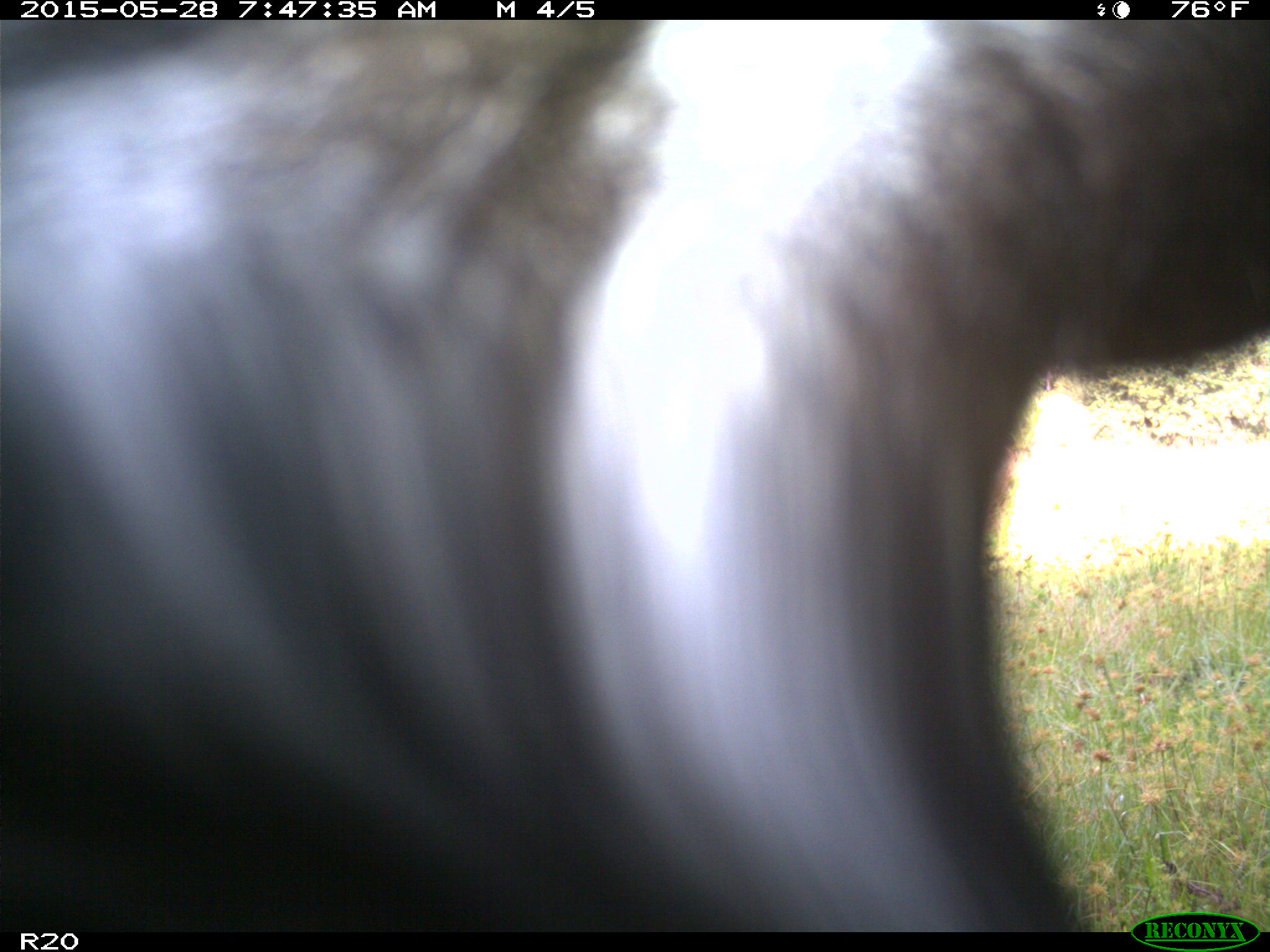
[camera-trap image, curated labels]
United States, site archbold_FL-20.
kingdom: Animalia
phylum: Chordata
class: Mammalia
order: Artiodactyla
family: Bovidae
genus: Bos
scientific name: Bos taurus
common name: domestic cow